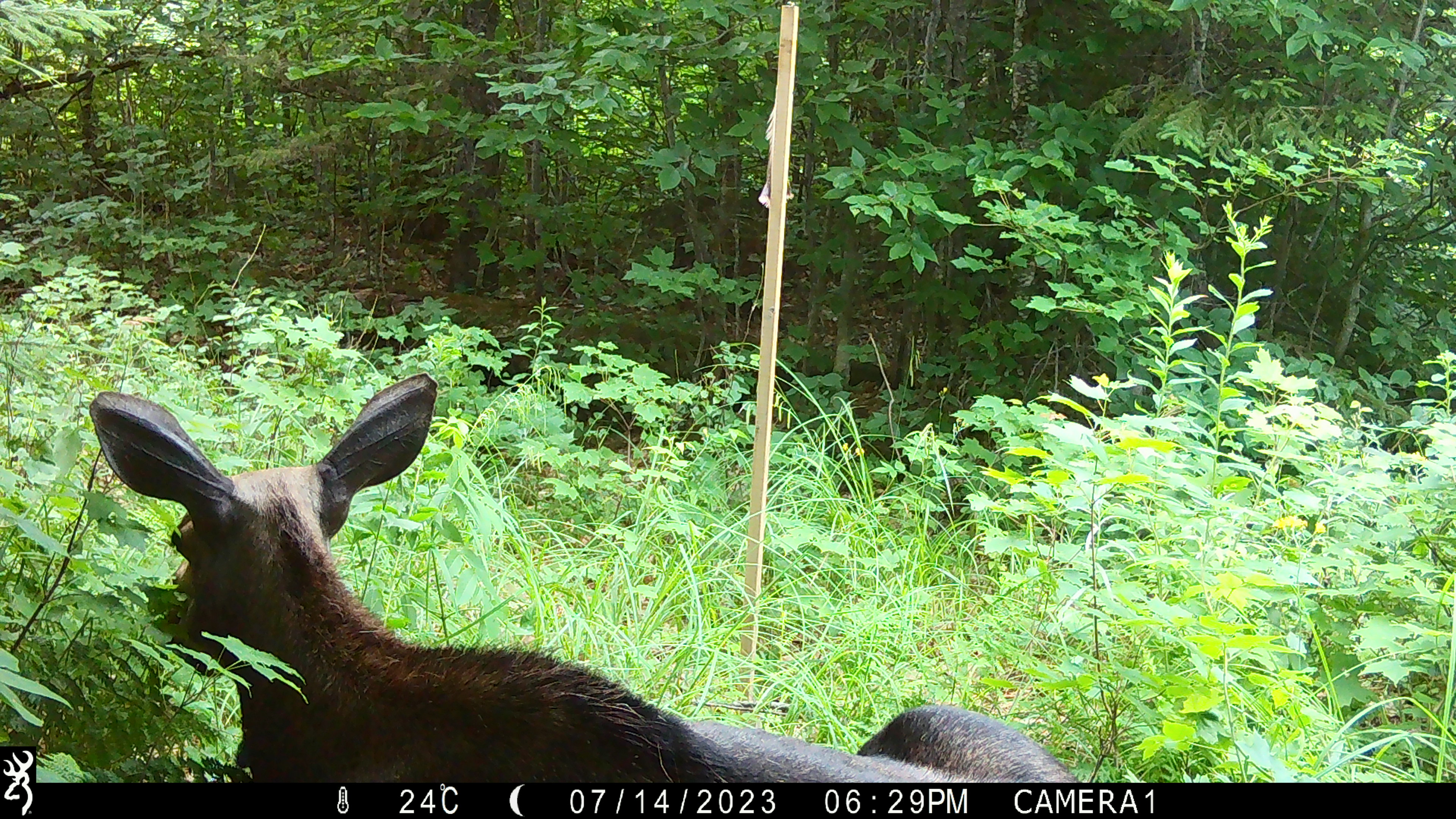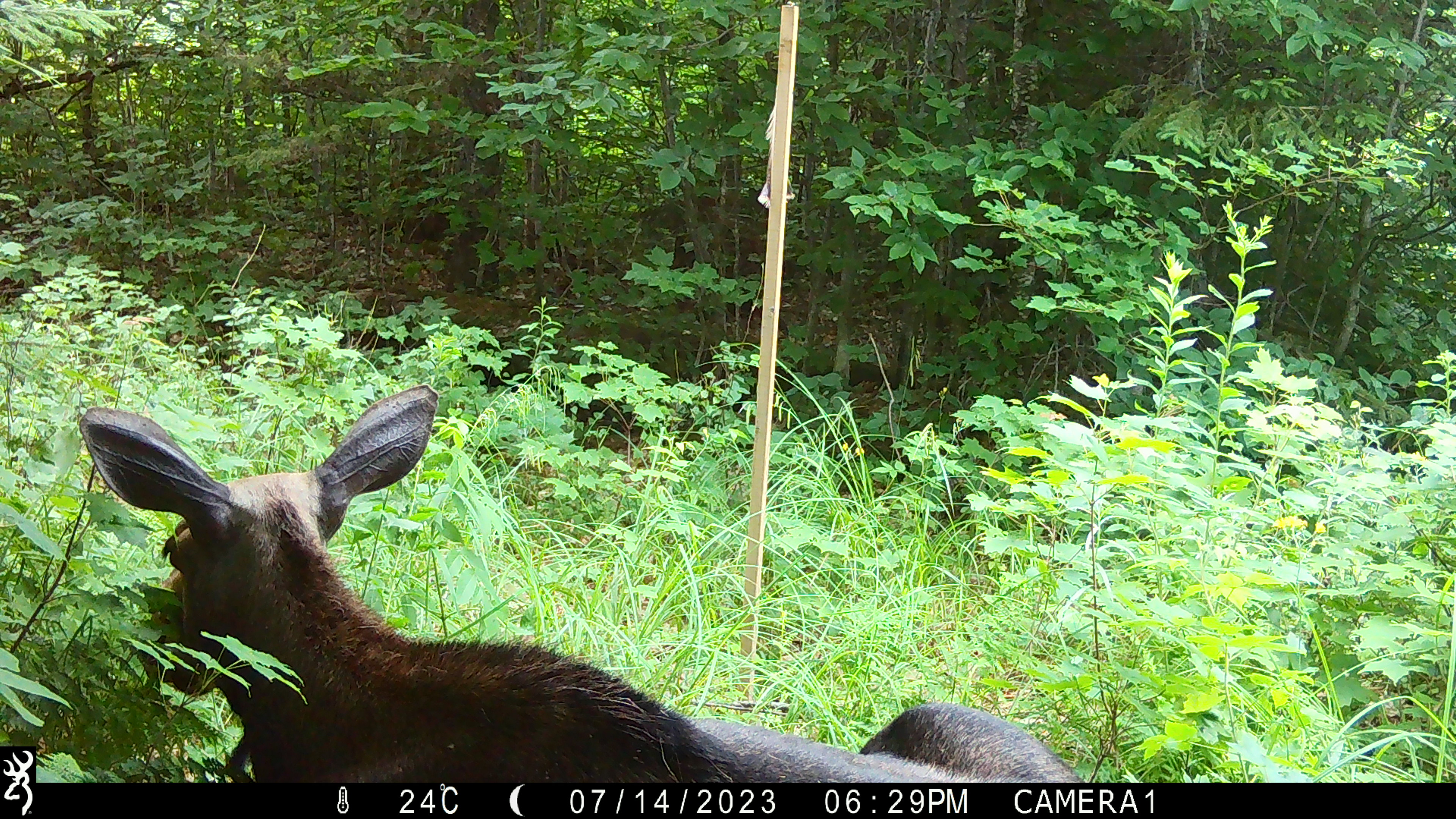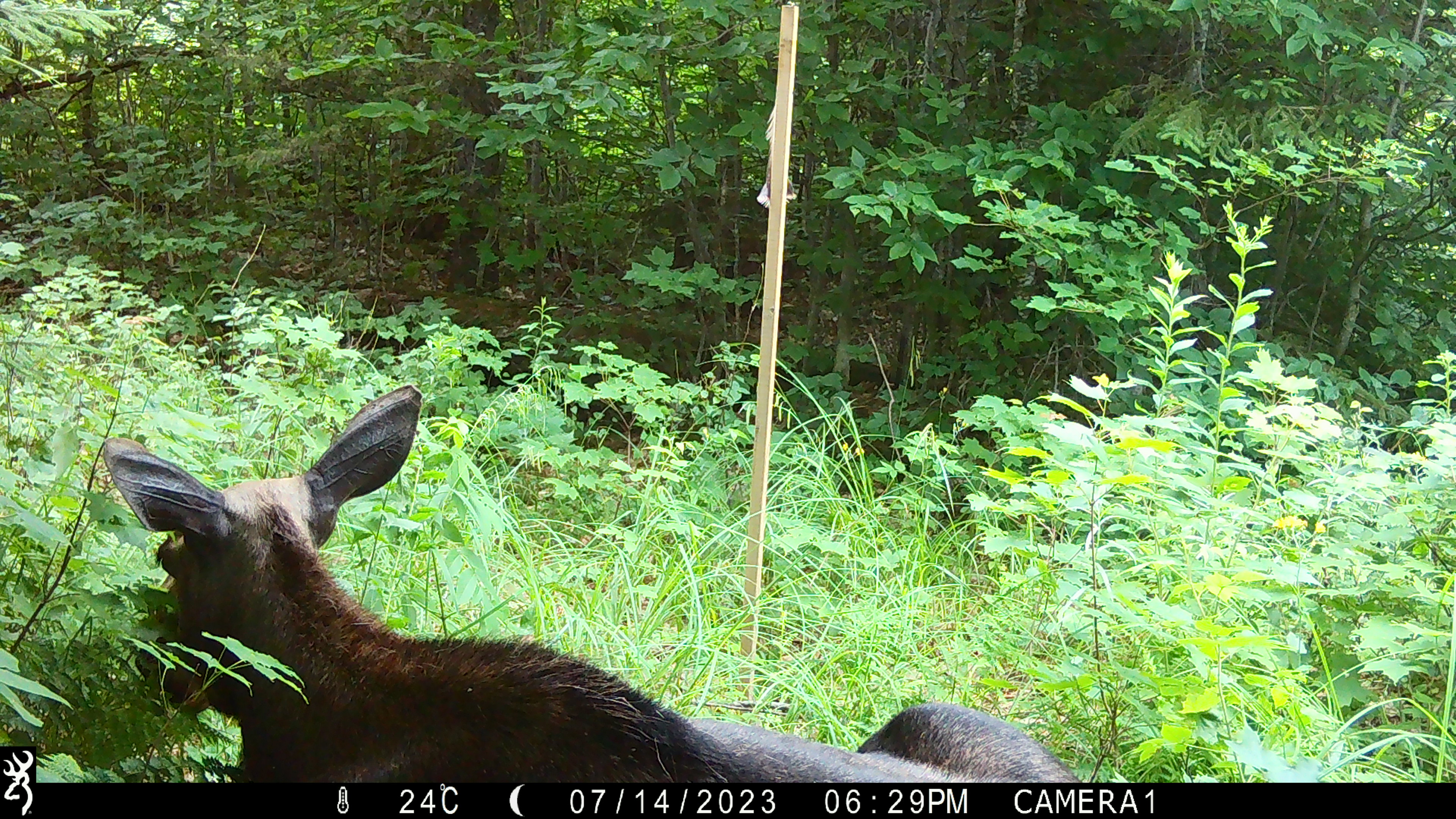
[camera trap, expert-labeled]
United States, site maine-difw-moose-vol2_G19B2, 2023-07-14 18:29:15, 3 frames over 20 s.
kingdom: Animalia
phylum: Chordata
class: Mammalia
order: Artiodactyla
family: Cervidae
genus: Alces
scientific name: Alces alces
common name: moose